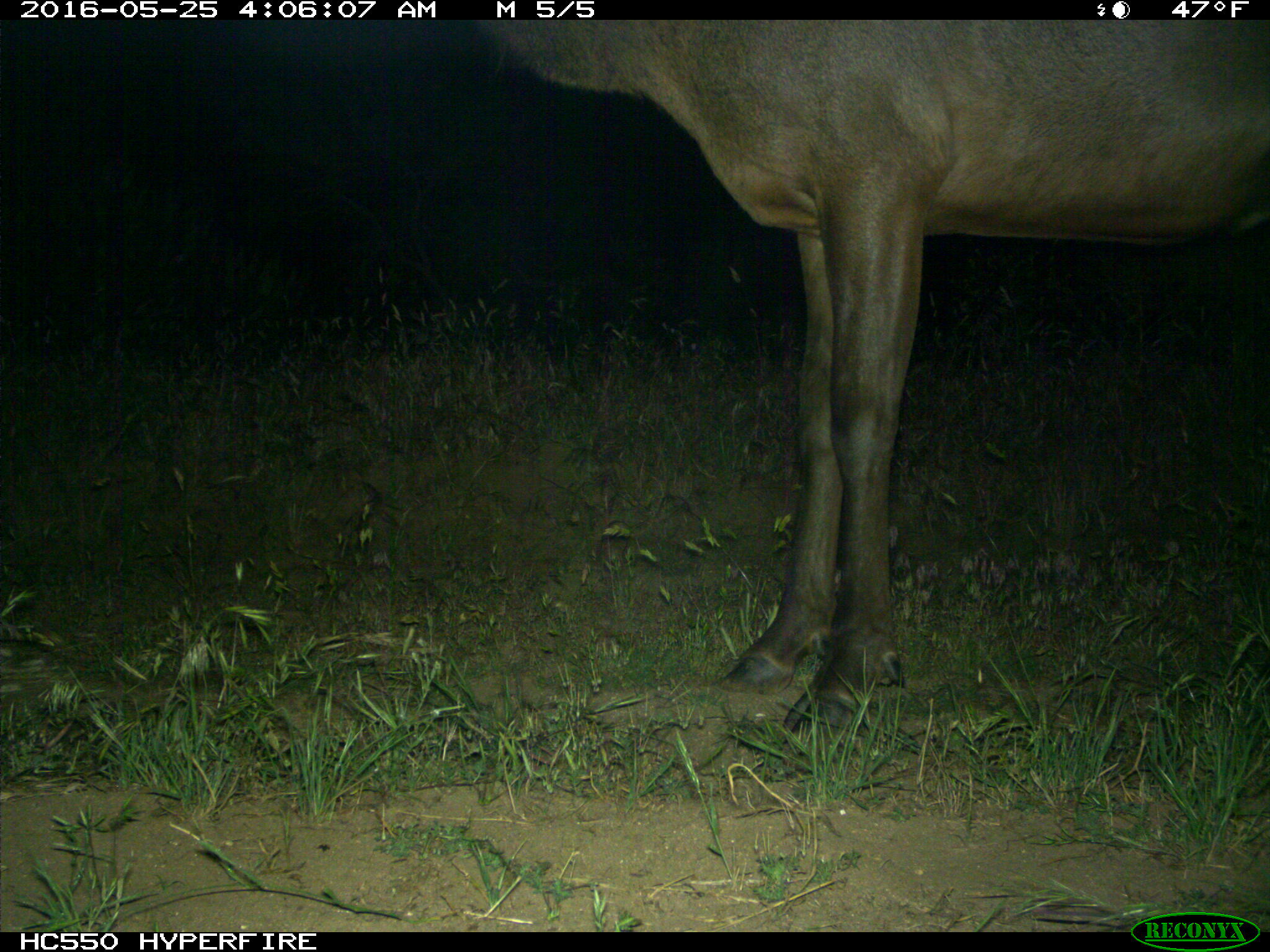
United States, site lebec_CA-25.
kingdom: Animalia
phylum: Chordata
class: Mammalia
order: Artiodactyla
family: Cervidae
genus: Cervus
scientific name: Cervus canadensis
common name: elk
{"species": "Cervus canadensis (elk)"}